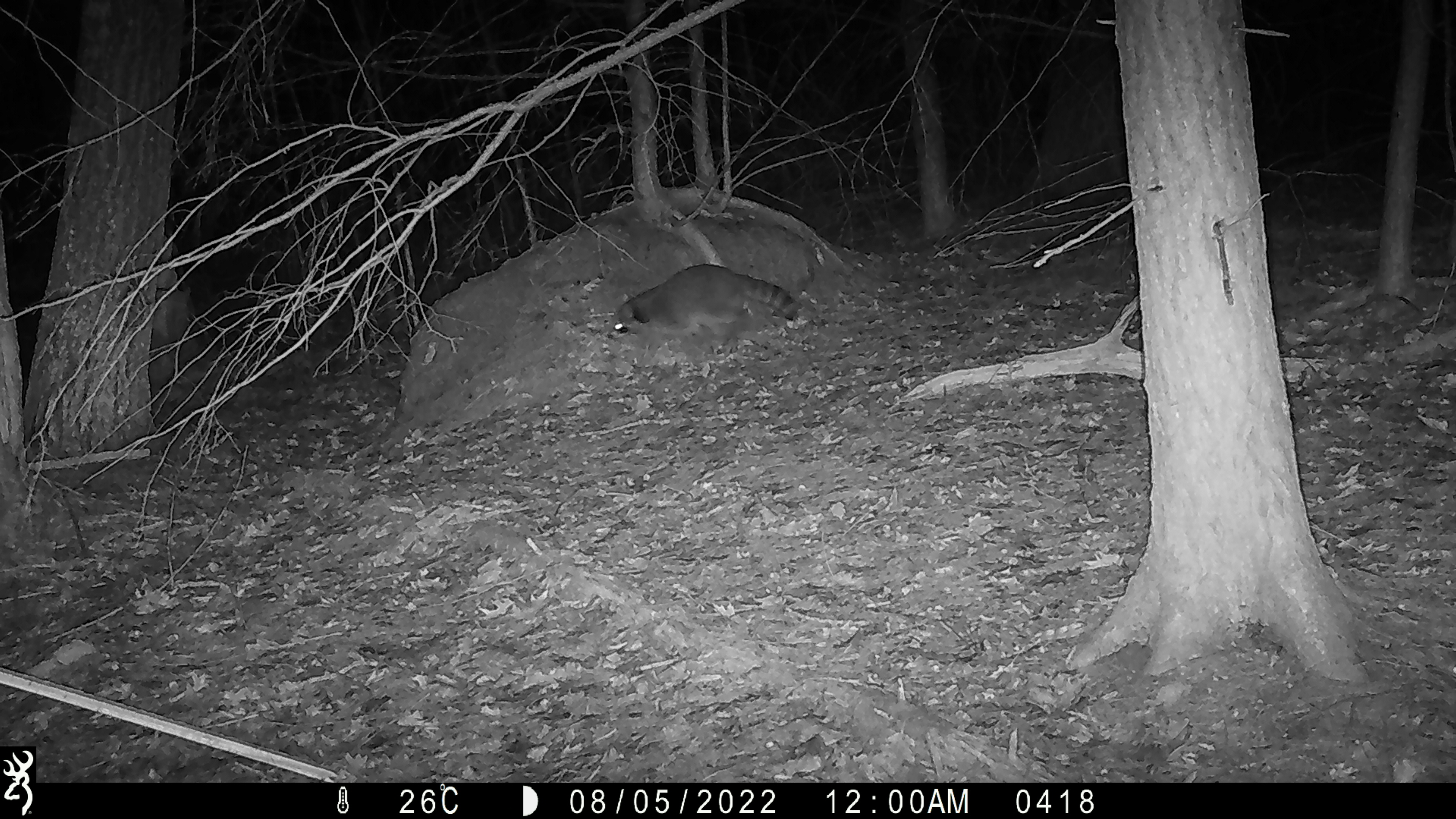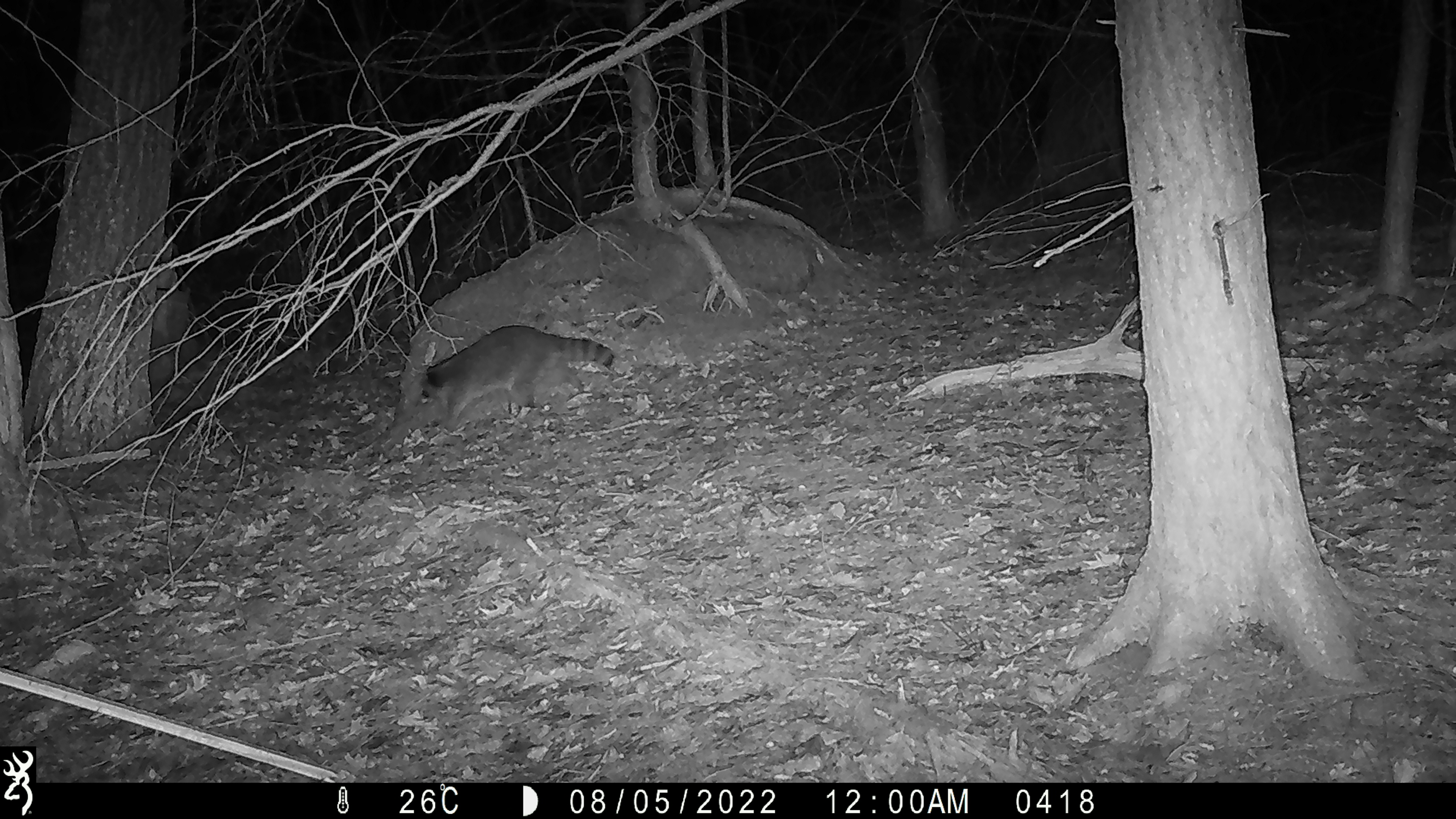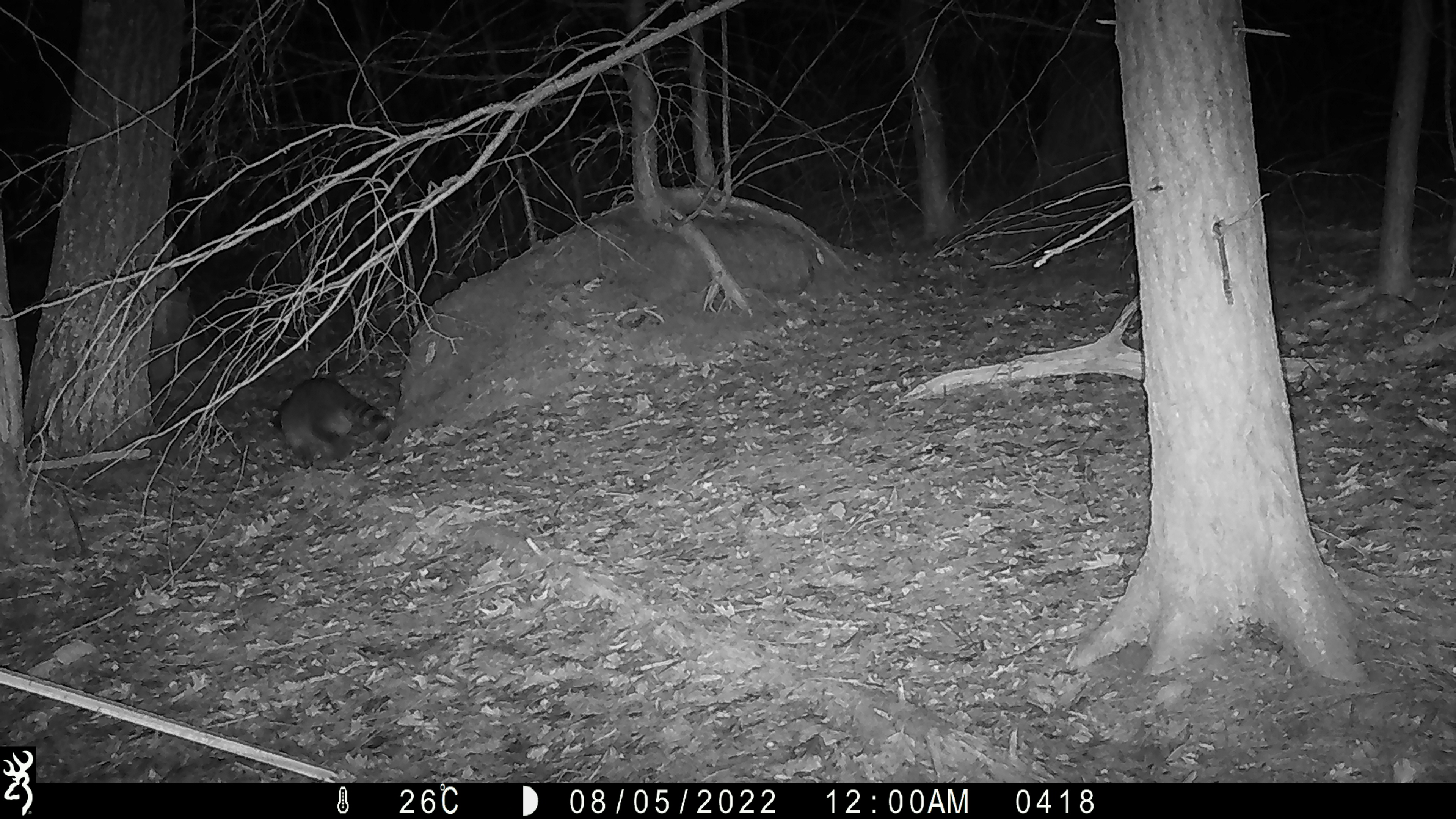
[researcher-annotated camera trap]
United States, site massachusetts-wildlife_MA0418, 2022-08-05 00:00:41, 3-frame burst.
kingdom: Animalia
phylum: Chordata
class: Mammalia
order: Carnivora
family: Procyonidae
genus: Procyon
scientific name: Procyon lotor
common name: raccoon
Raccoon (Procyon lotor).